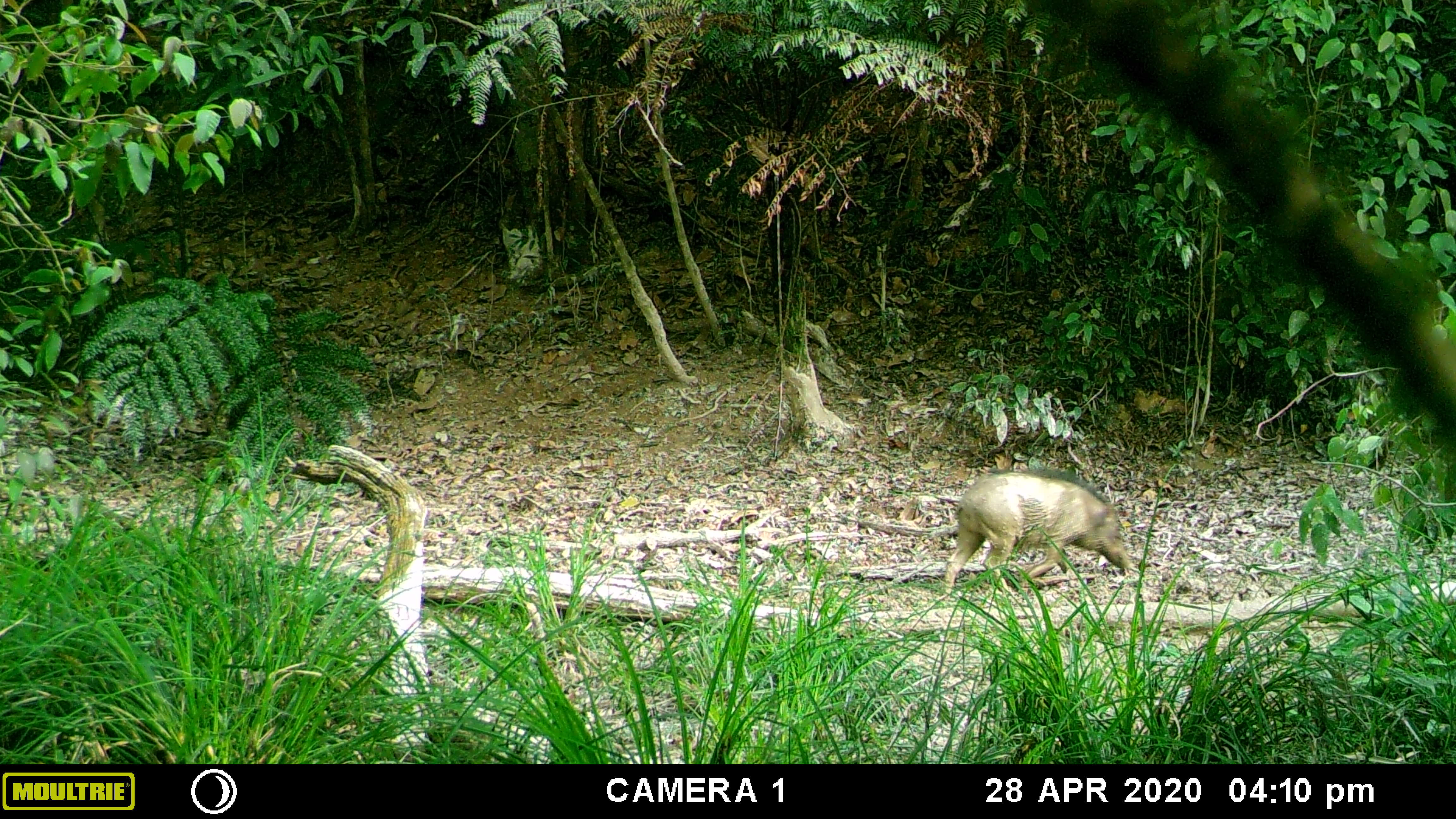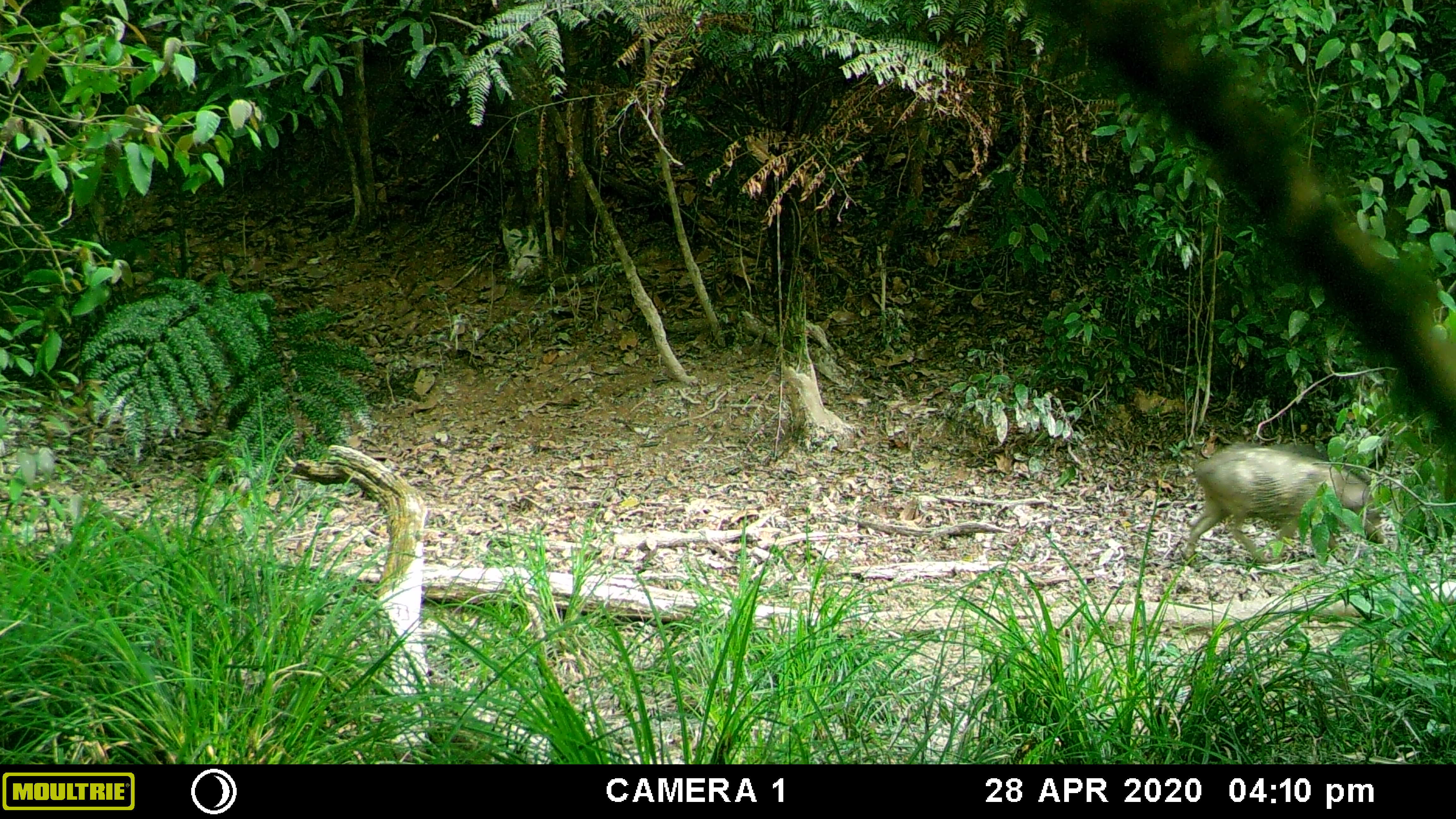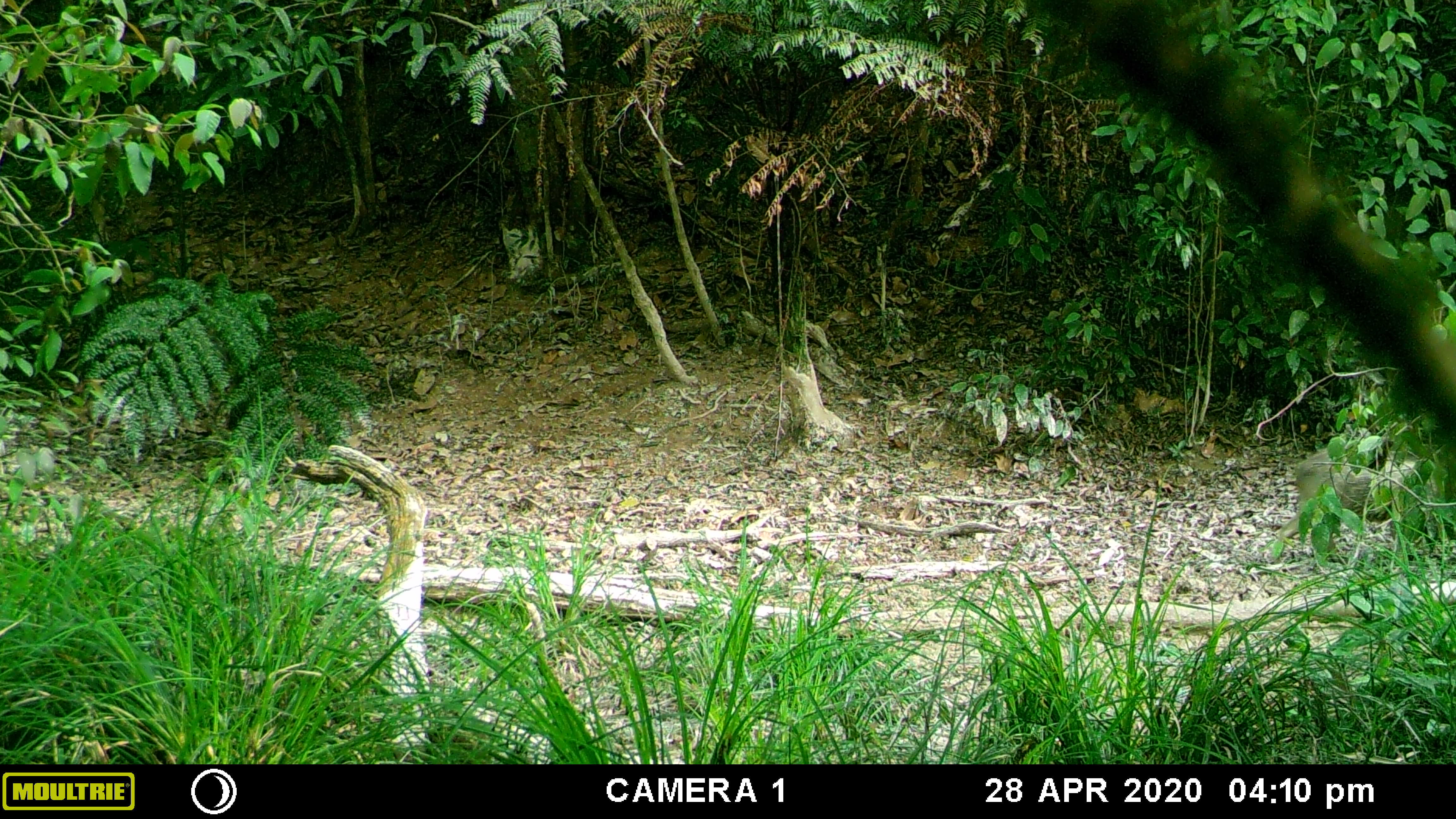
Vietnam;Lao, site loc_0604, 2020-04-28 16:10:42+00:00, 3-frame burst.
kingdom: Animalia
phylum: Chordata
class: Mammalia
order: Artiodactyla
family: Suidae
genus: Sus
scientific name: Sus scrofa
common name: eurasian wild pig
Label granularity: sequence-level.